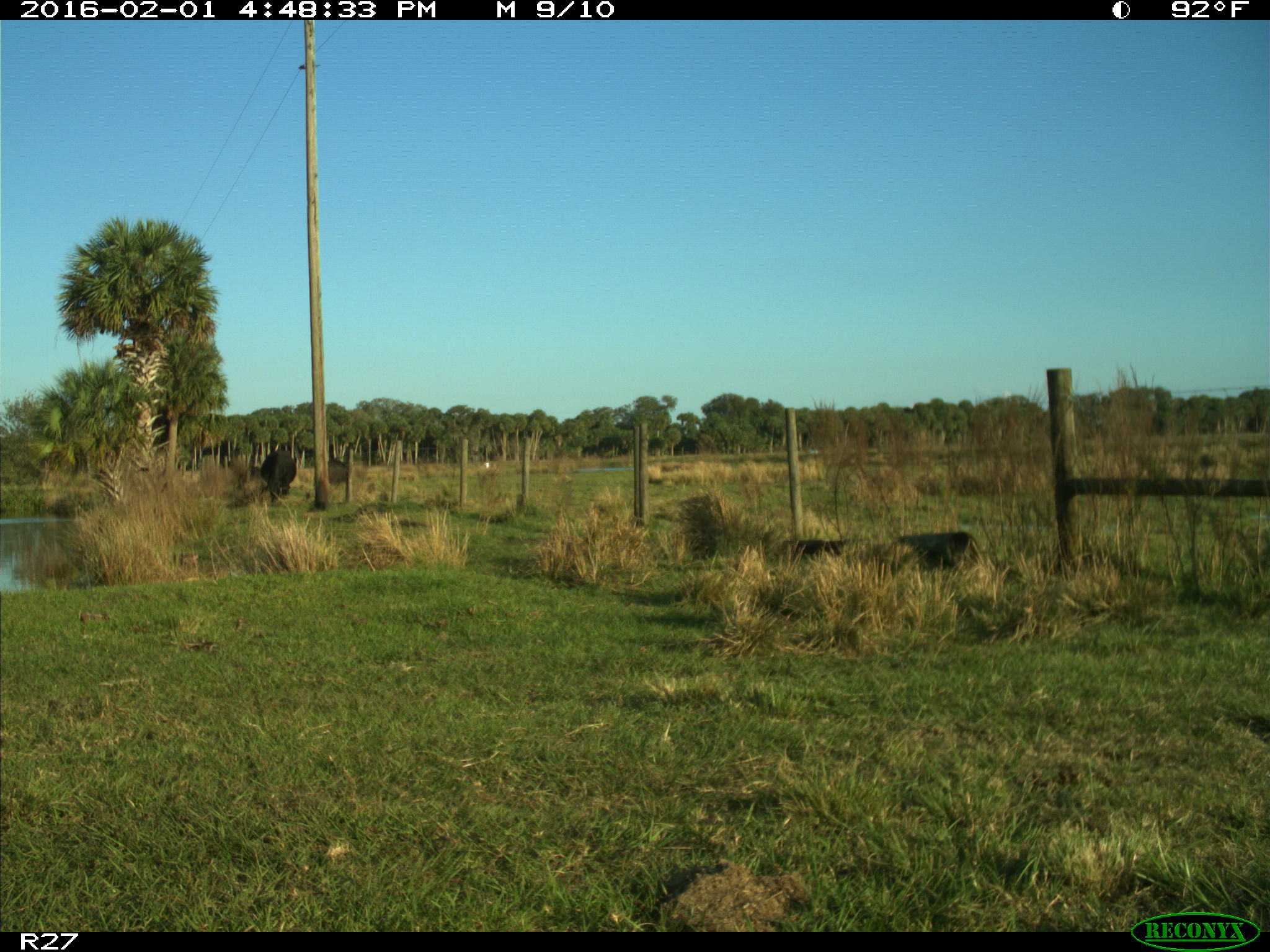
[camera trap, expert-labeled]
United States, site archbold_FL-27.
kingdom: Animalia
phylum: Chordata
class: Mammalia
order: Artiodactyla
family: Bovidae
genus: Bos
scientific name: Bos taurus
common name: domestic cow